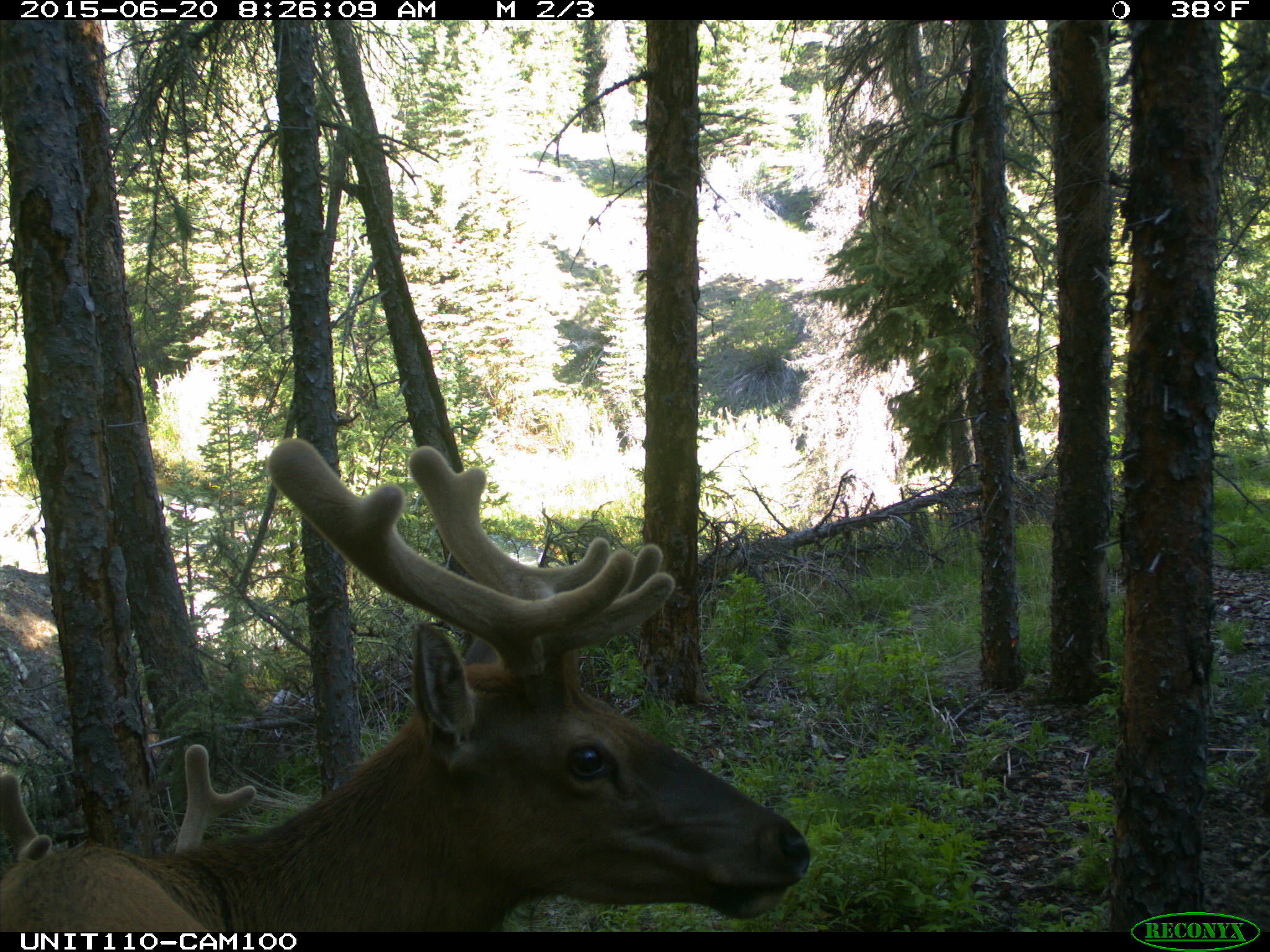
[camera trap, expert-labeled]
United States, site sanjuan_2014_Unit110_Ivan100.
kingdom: Animalia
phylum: Chordata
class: Mammalia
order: Artiodactyla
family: Cervidae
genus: Cervus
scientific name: Cervus elaphus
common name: red deer